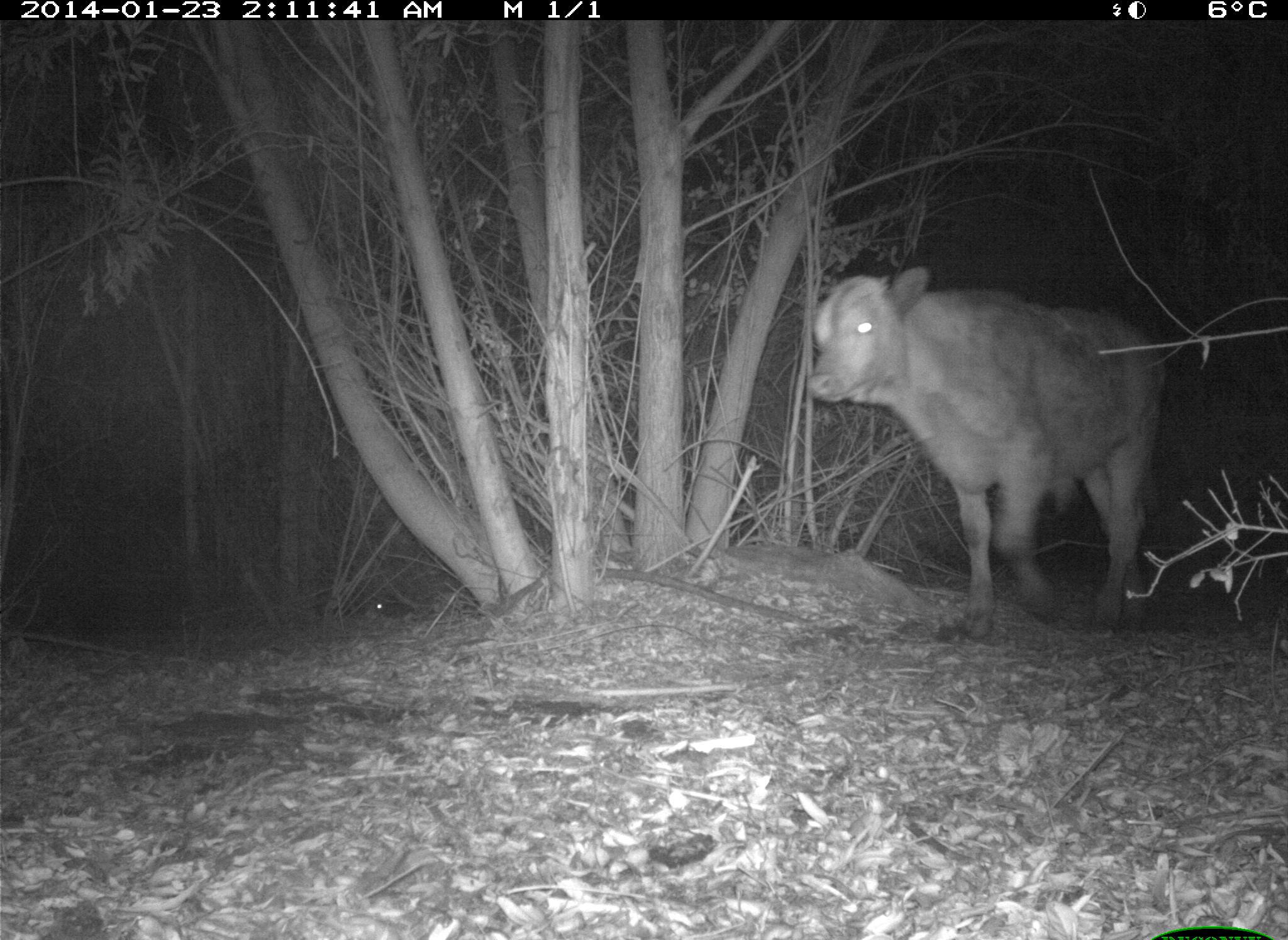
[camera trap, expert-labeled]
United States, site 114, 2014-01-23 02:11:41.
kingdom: Animalia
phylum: Chordata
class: Mammalia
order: Artiodactyla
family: Bovidae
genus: Bos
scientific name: Bos taurus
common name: cow